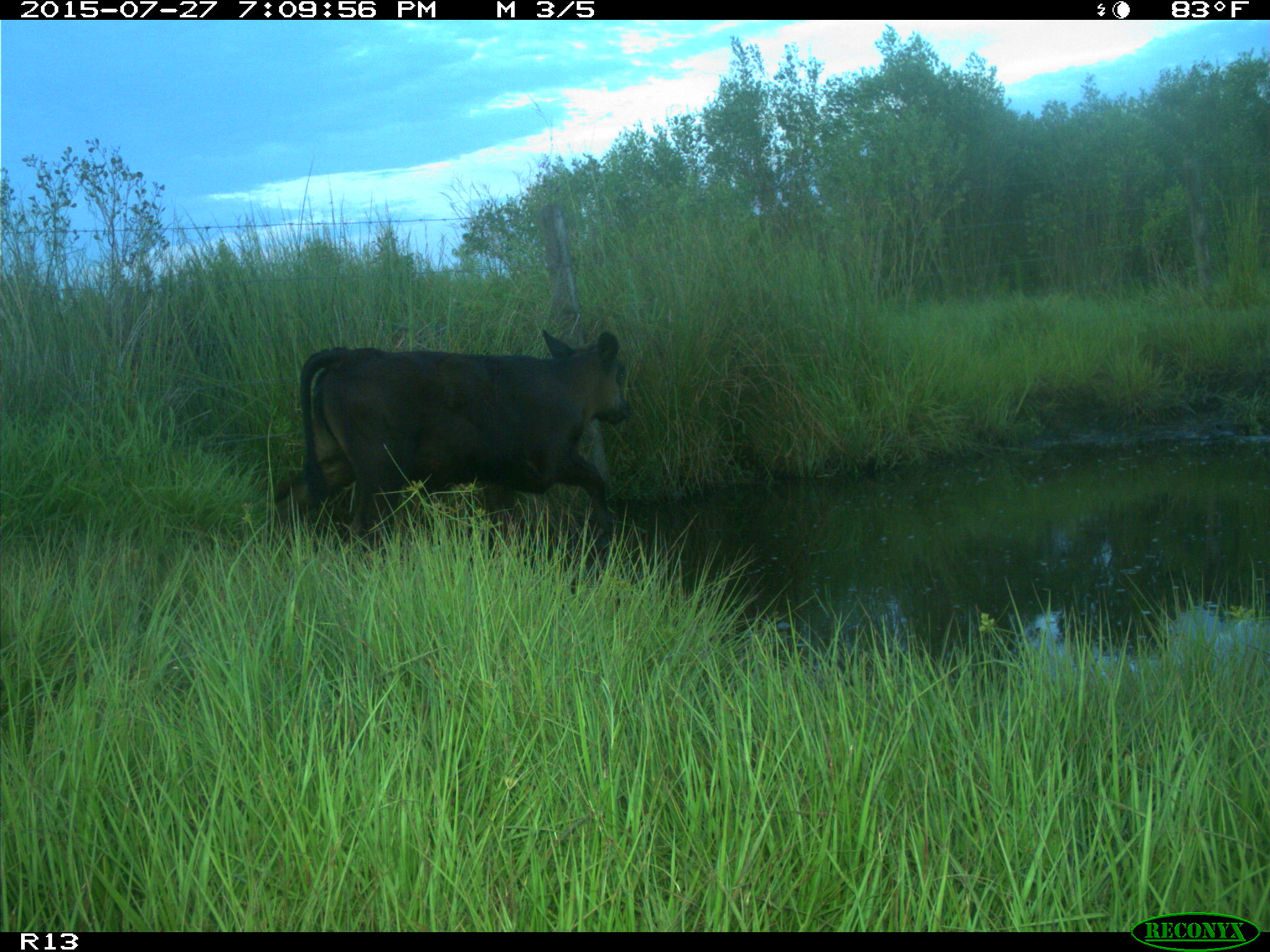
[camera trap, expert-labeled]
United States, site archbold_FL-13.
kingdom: Animalia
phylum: Chordata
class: Mammalia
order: Artiodactyla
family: Bovidae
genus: Bos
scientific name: Bos taurus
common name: domestic cow